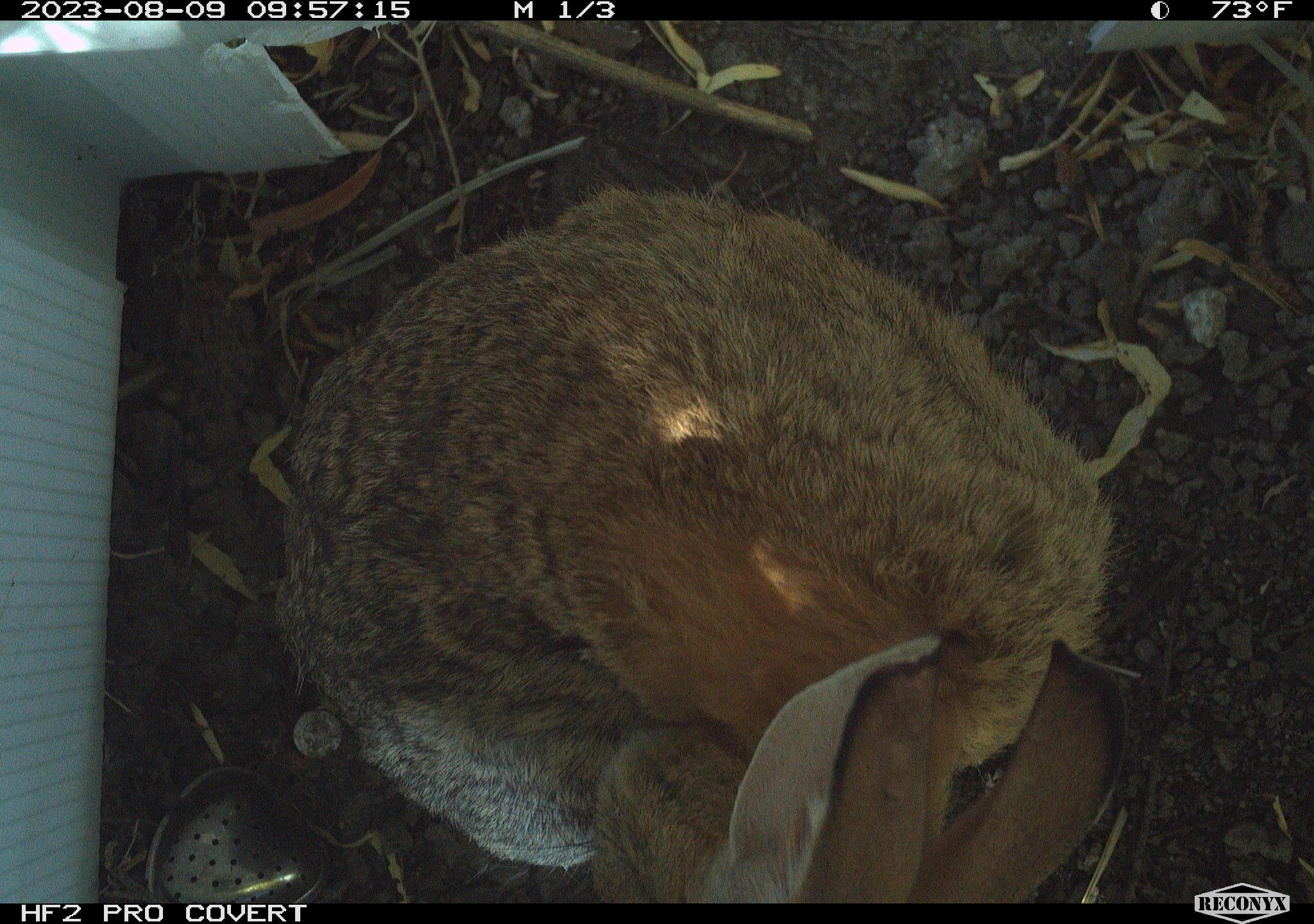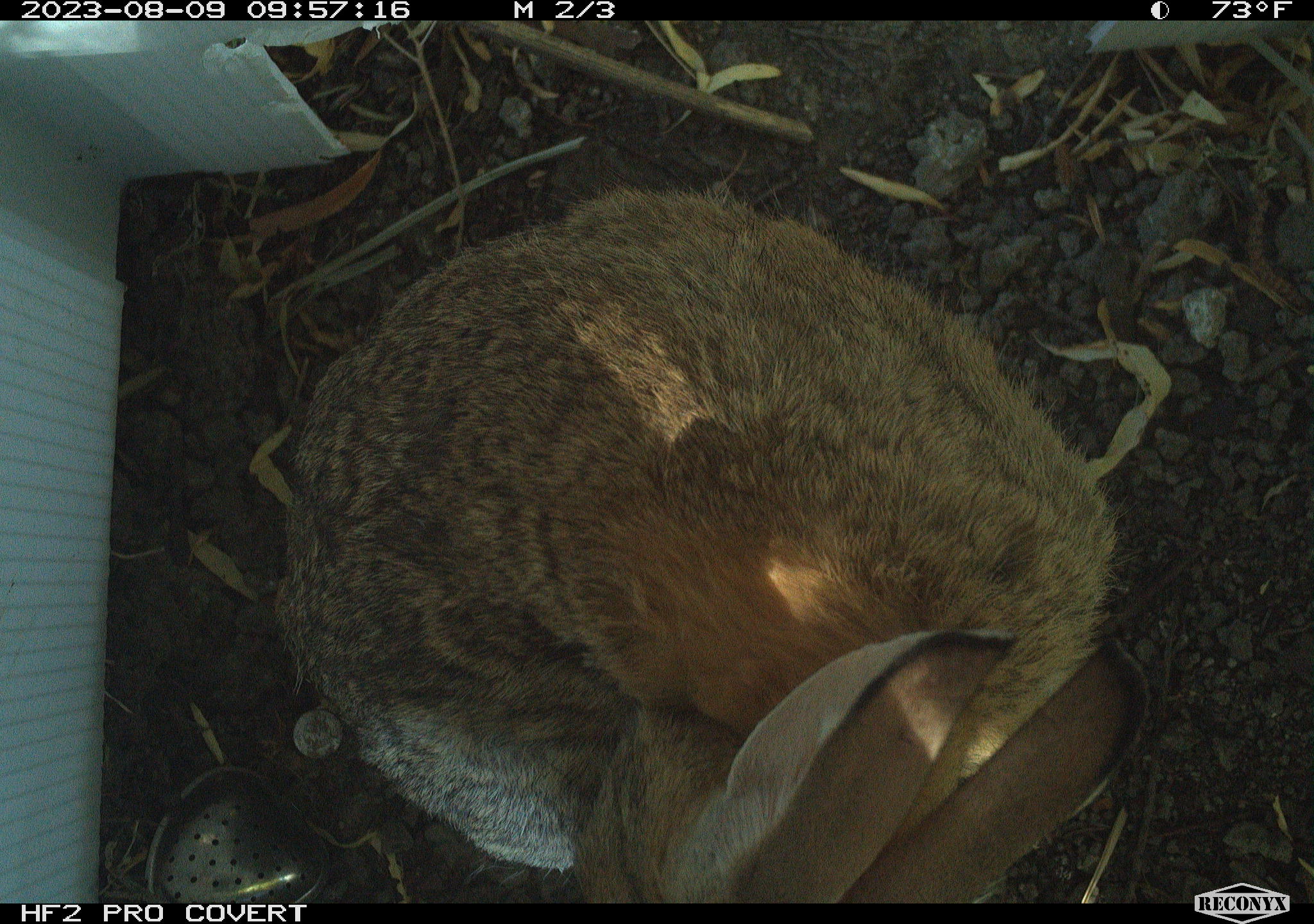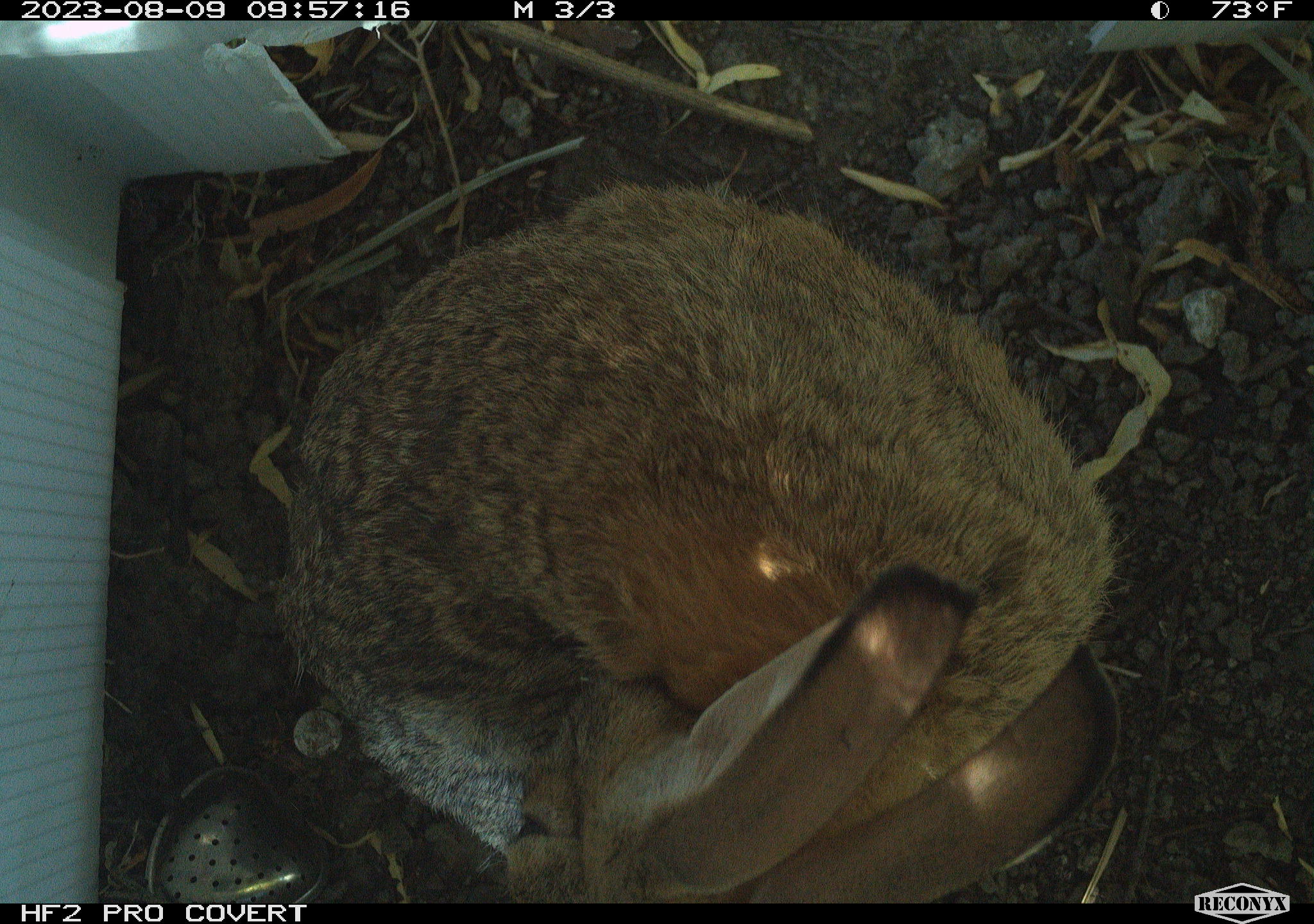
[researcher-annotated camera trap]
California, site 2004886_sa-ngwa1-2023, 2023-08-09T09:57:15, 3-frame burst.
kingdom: Animalia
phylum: Chordata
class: Mammalia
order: Lagomorpha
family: Leporidae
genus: Sylvilagus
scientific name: Sylvilagus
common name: cottontail rabbits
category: sylvilagus species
Sylvilagus species (cottontail rabbits) (Sylvilagus).